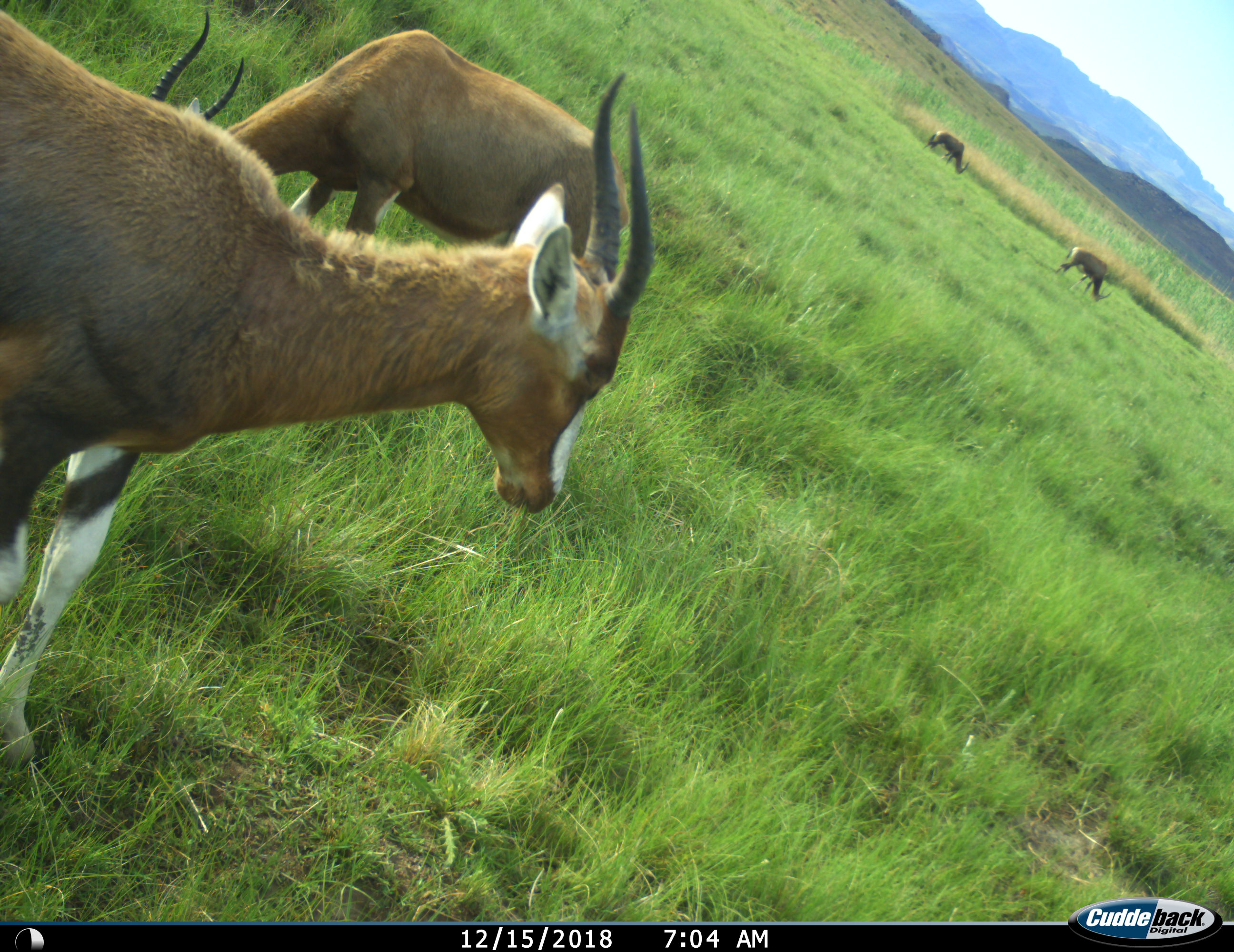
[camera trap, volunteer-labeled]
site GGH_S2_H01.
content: unidentified animal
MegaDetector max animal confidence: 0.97